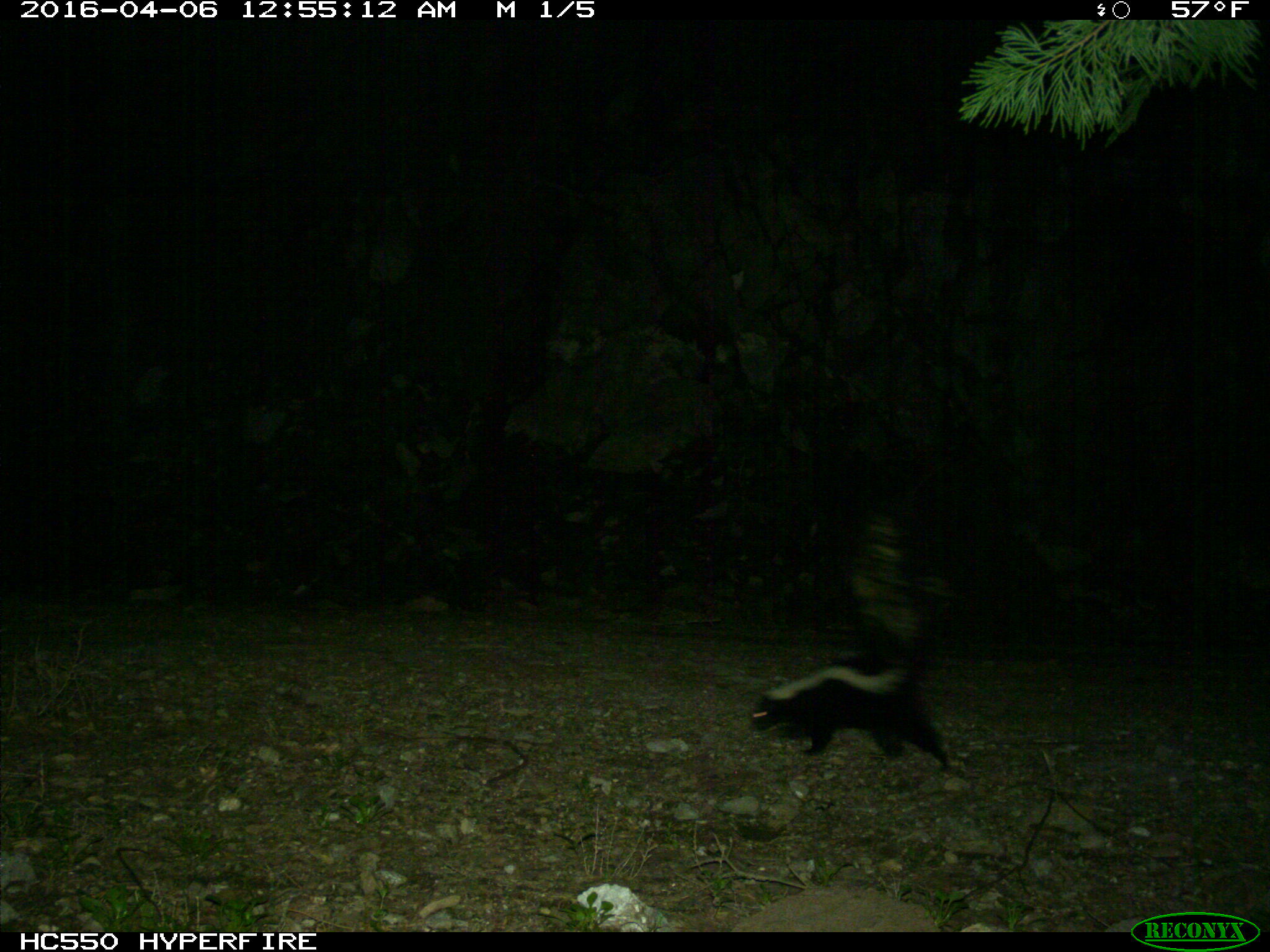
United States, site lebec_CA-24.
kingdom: Animalia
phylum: Chordata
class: Mammalia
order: Carnivora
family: Mephitidae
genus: Mephitis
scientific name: Mephitis mephitis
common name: striped skunk